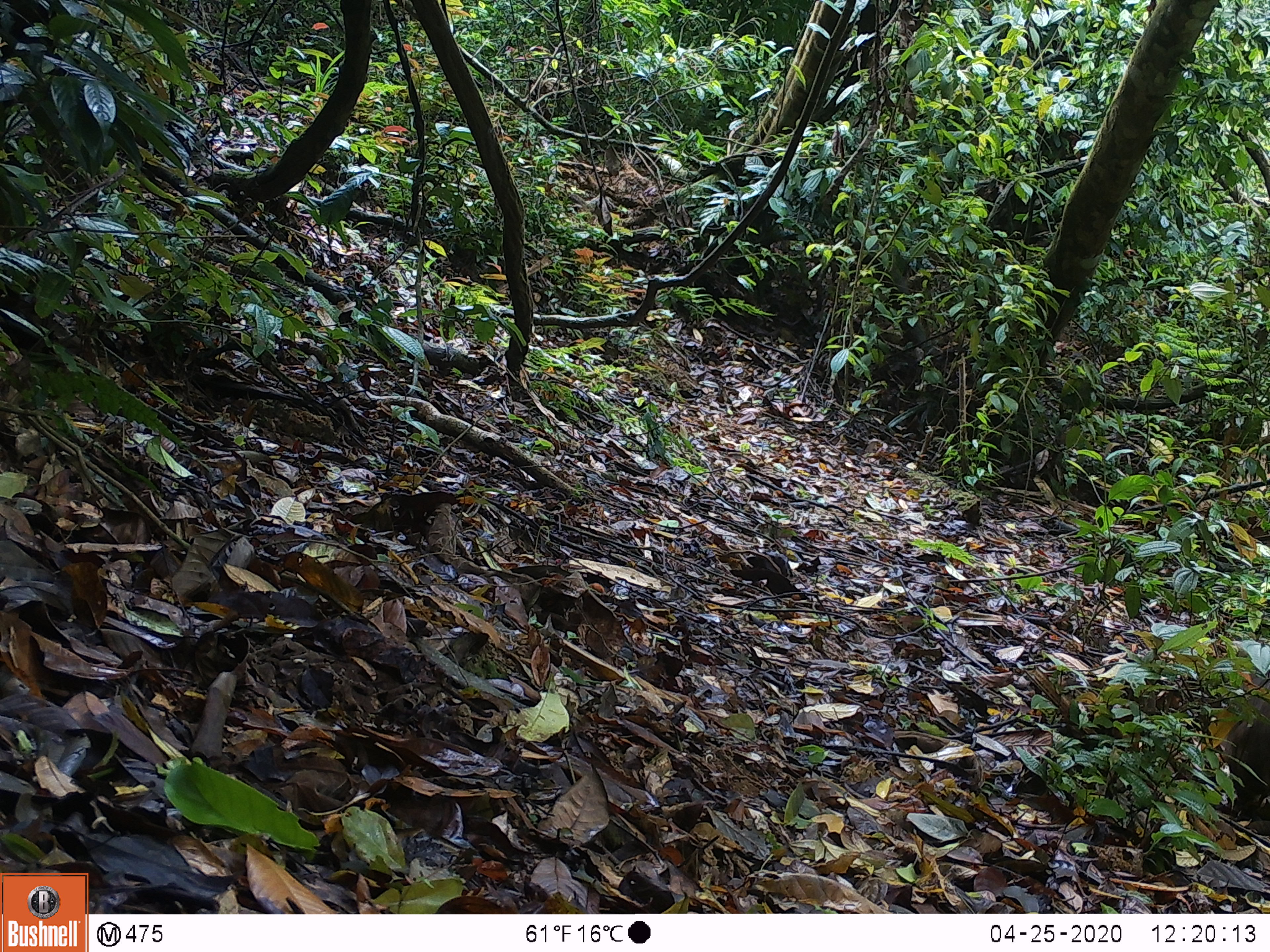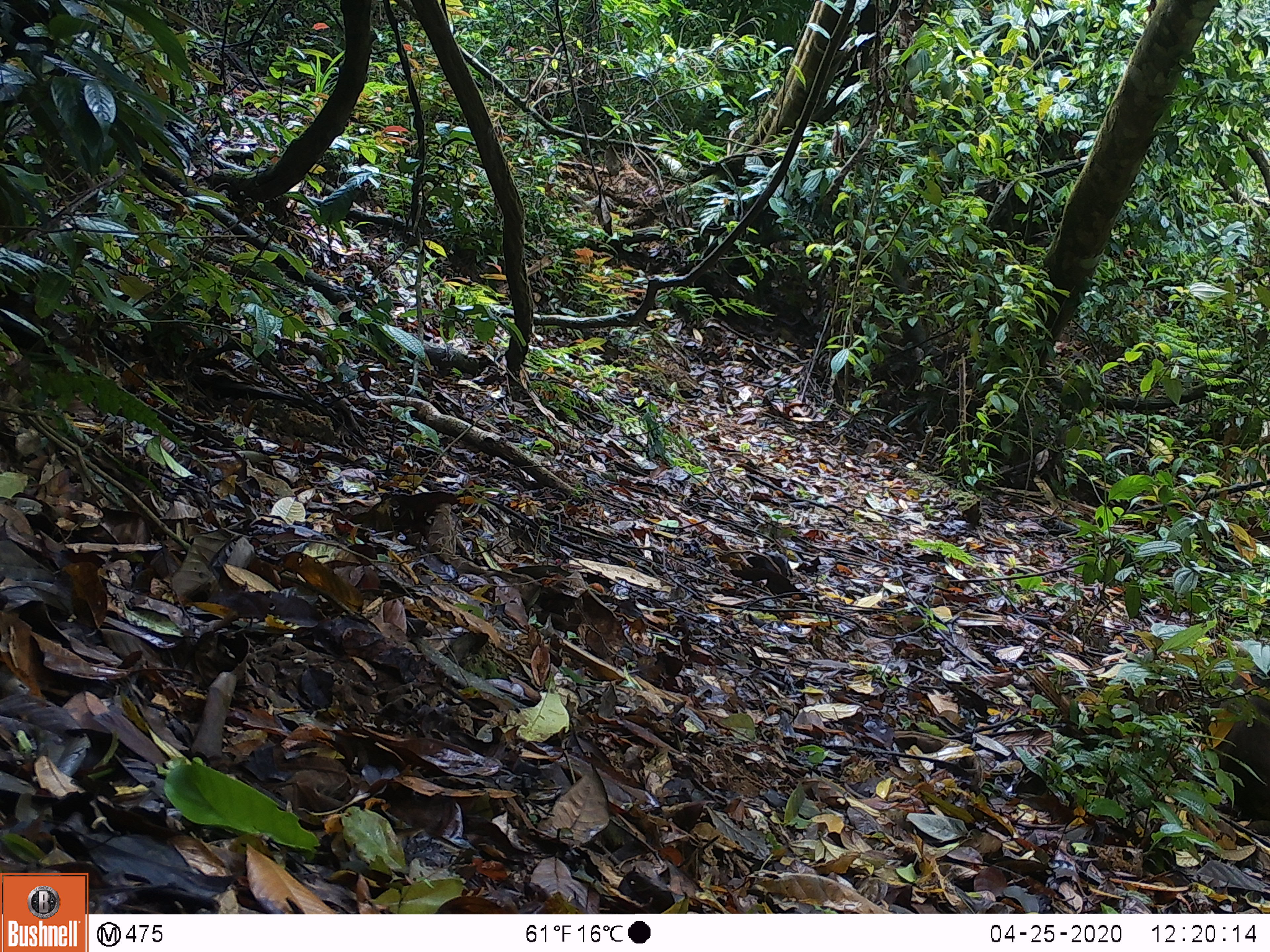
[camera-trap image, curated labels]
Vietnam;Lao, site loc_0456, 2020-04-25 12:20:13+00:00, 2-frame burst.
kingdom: Animalia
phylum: Chordata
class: Mammalia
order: Primates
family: Cercopithecidae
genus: Macaca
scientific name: Macaca arctoides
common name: stump-tailed macaque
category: stump tailed macaque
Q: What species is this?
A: Stump tailed macaque (stump-tailed macaque) (Macaca arctoides).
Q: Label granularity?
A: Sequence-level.